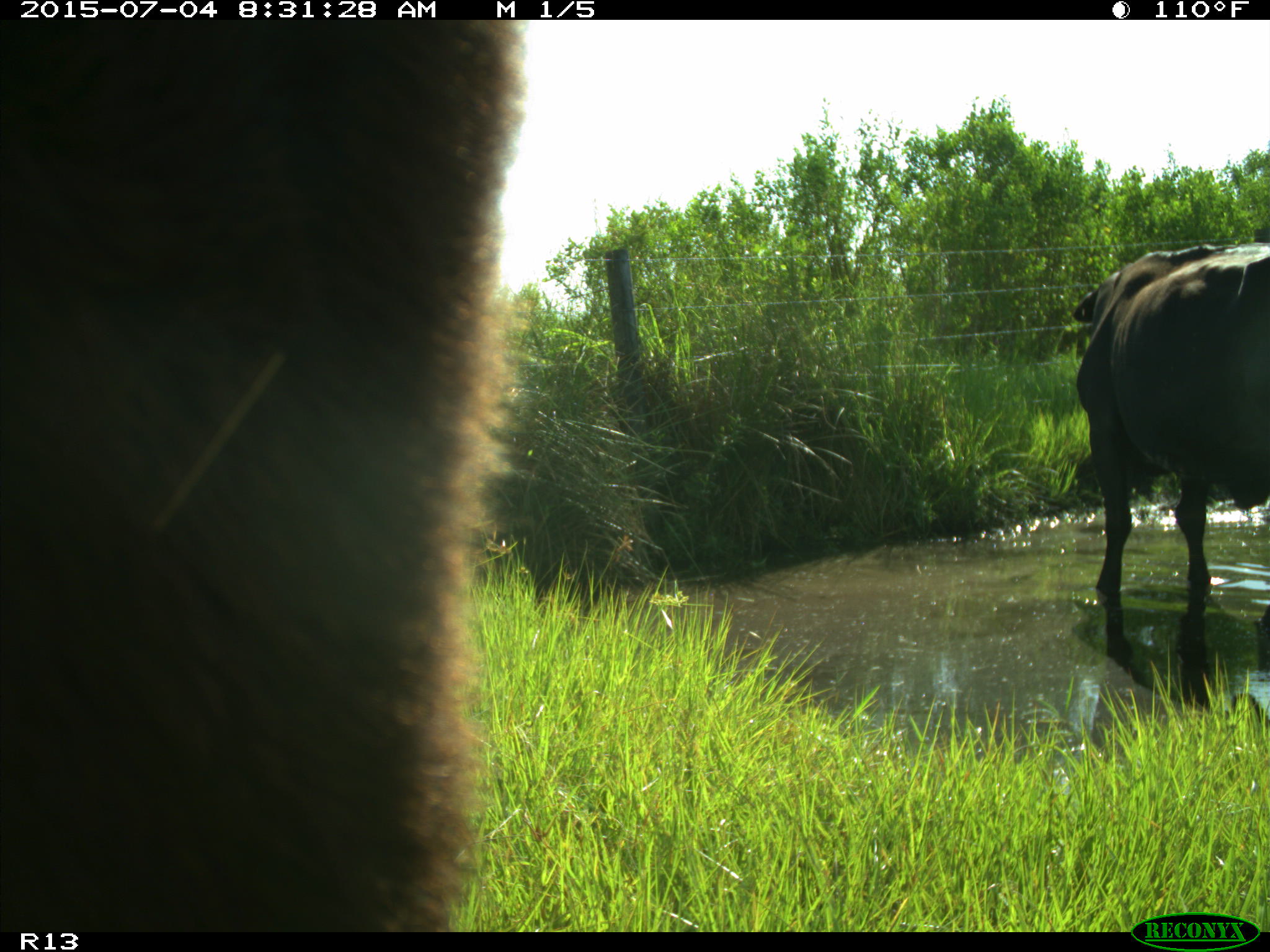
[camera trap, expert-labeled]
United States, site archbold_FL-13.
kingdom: Animalia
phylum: Chordata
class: Mammalia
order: Artiodactyla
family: Bovidae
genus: Bos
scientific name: Bos taurus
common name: domestic cow